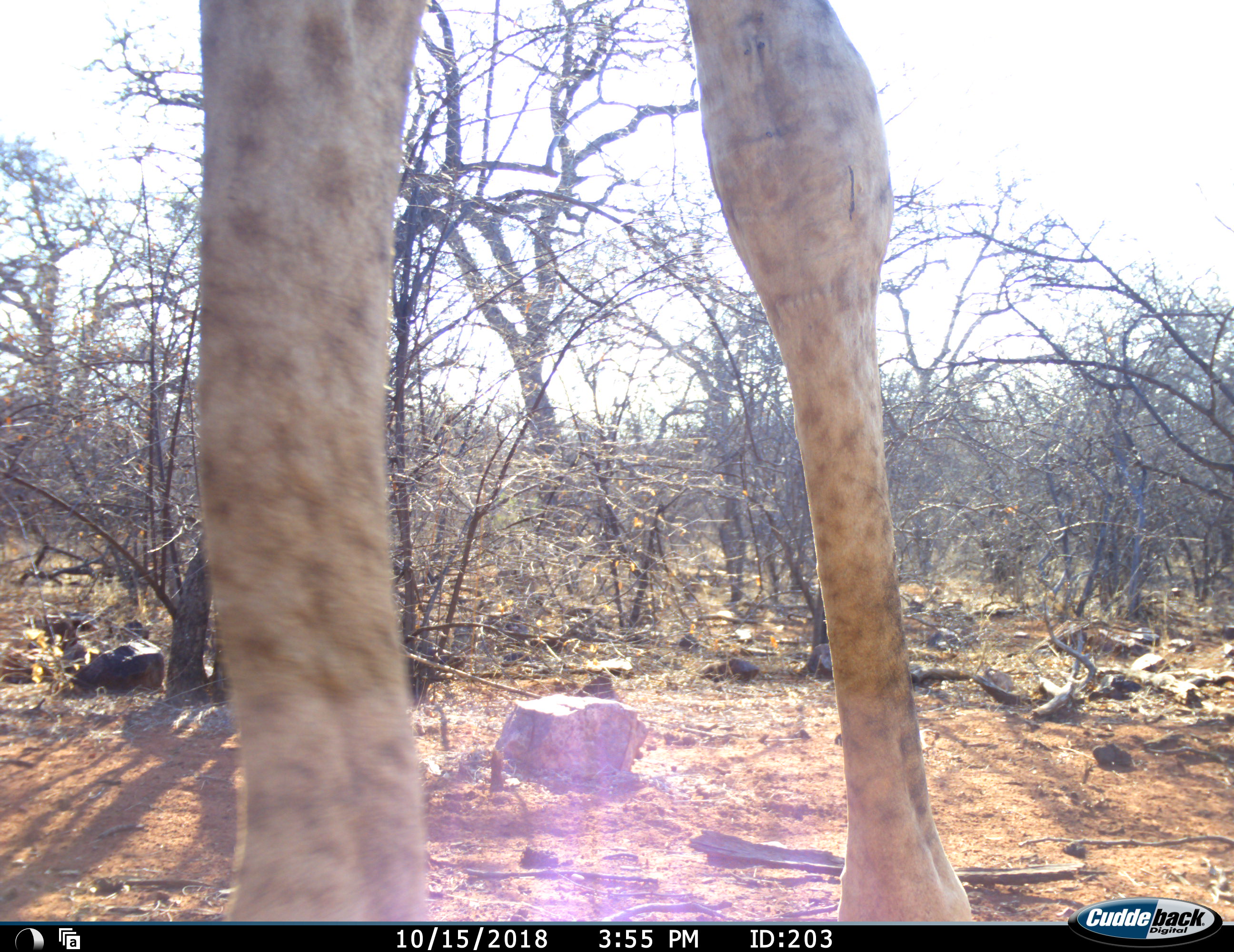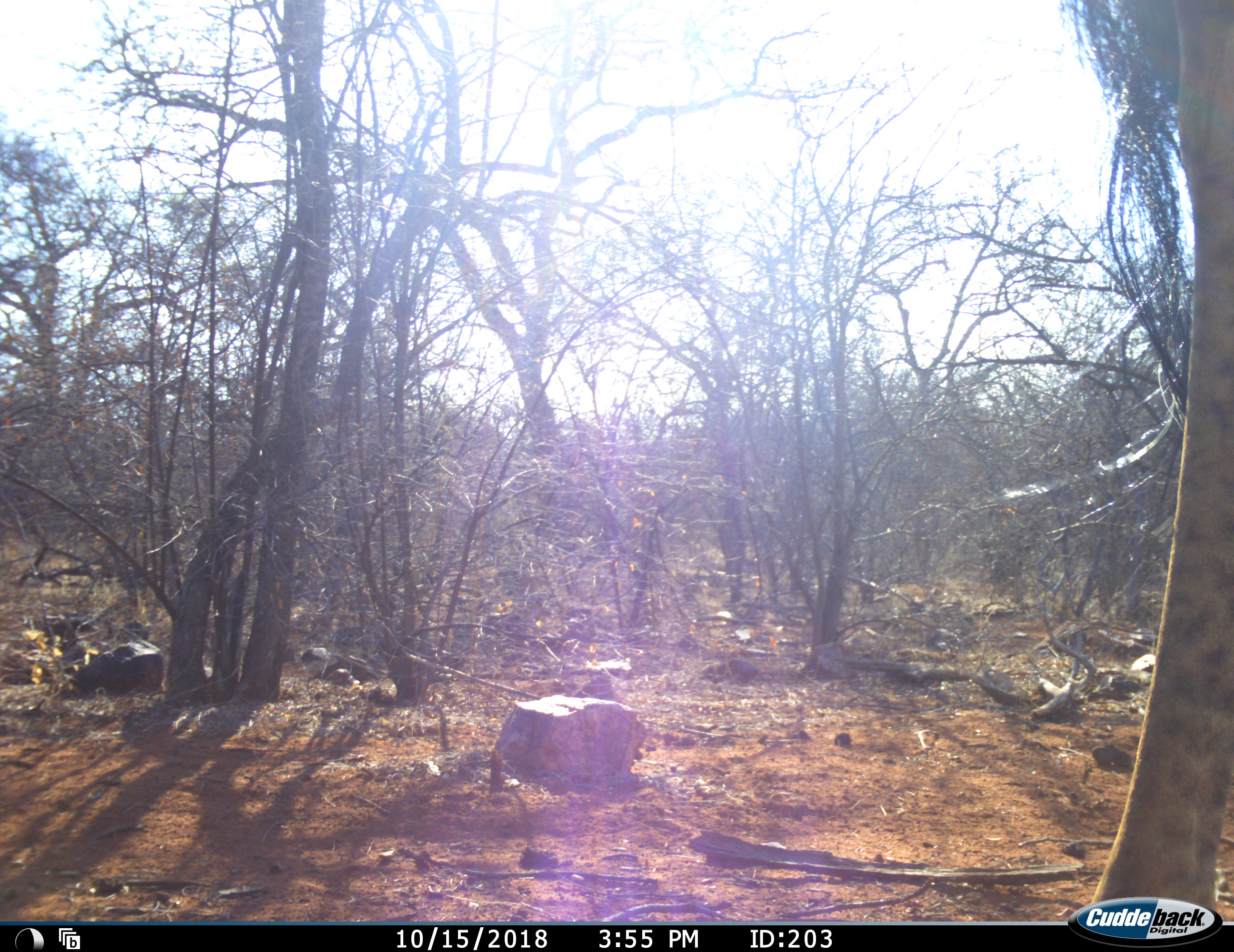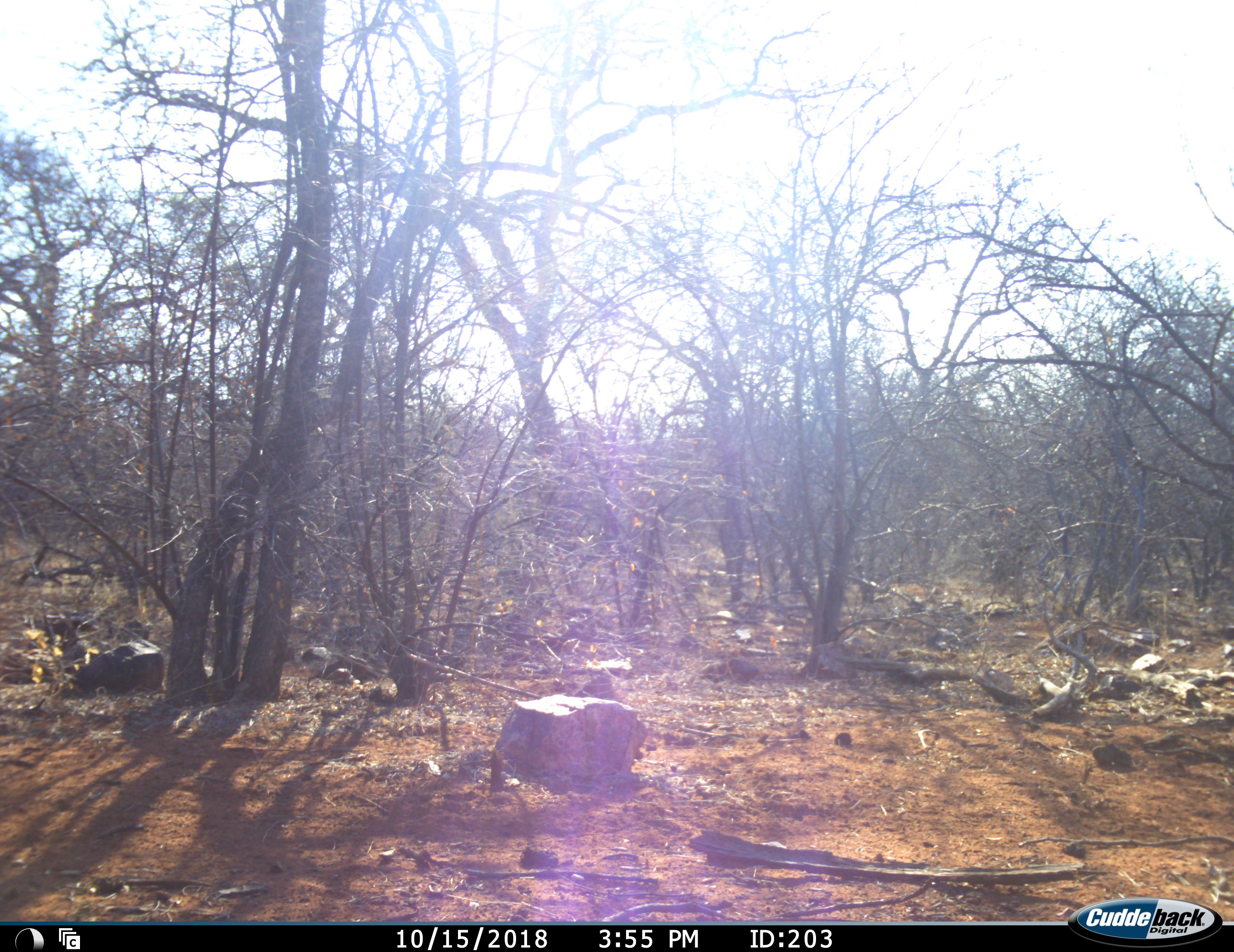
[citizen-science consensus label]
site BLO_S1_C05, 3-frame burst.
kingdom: Animalia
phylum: Chordata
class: Mammalia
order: Artiodactyla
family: Giraffidae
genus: Giraffa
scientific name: Giraffa camelopardalis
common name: giraffe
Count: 1.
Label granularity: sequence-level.